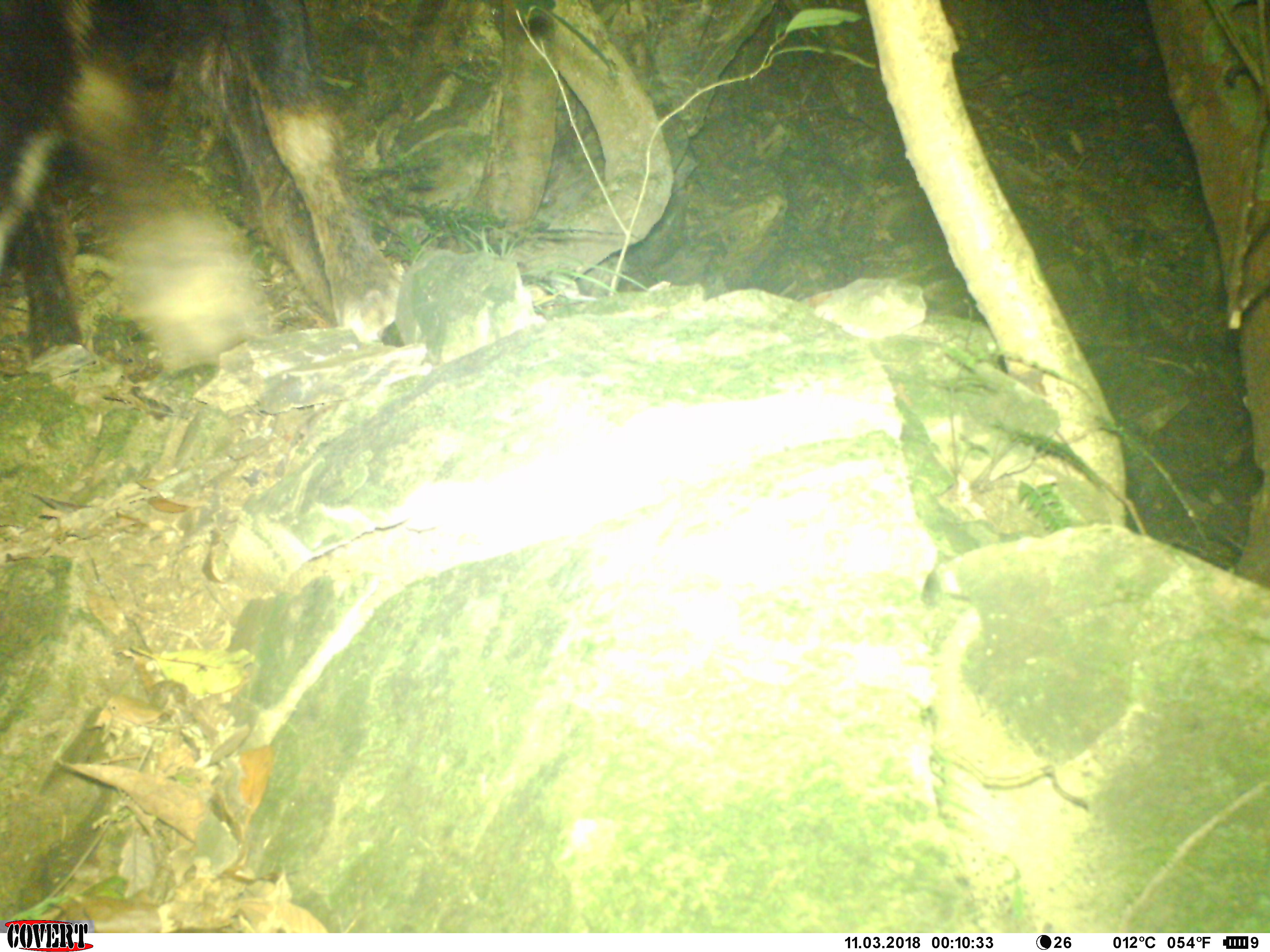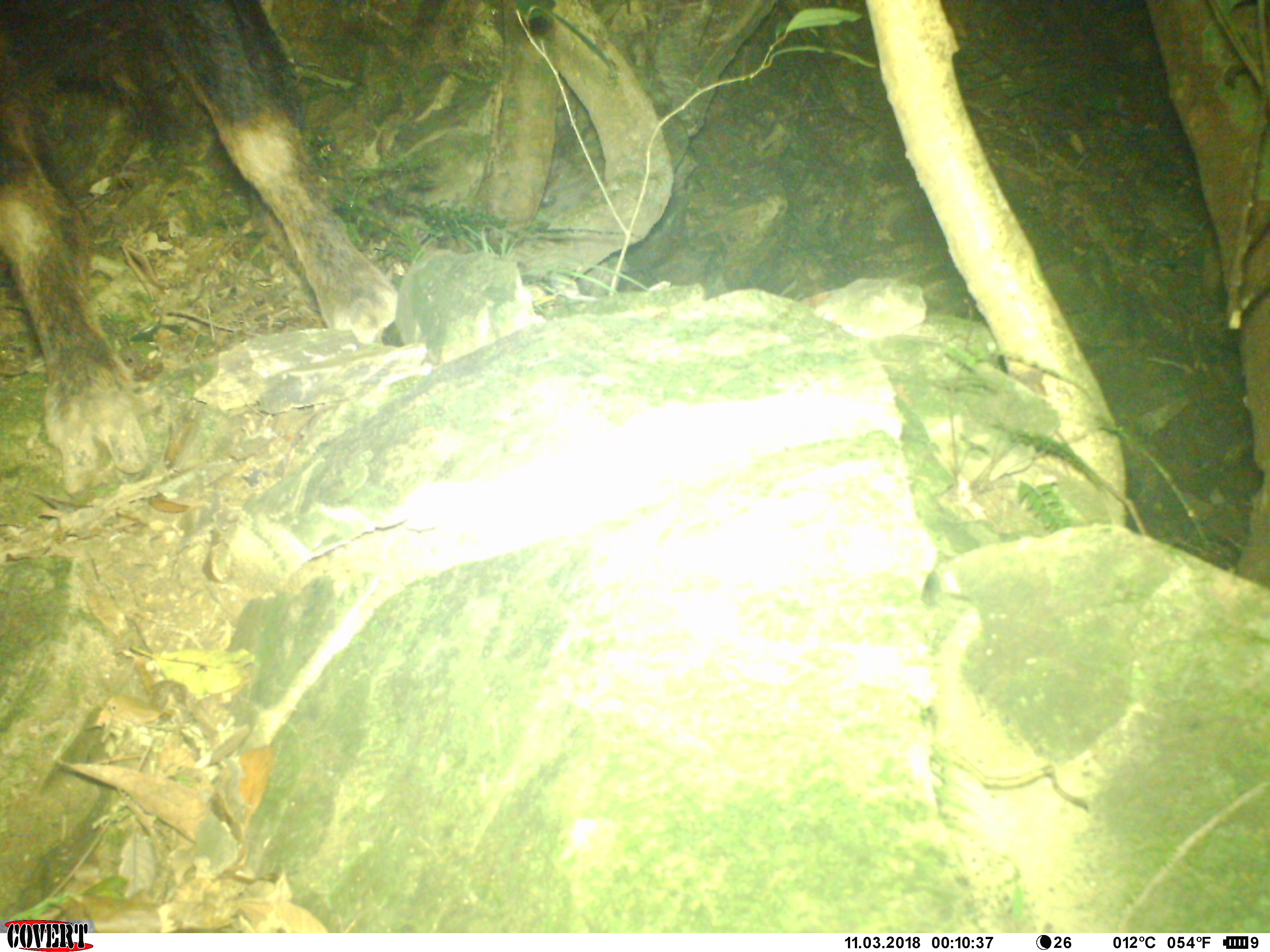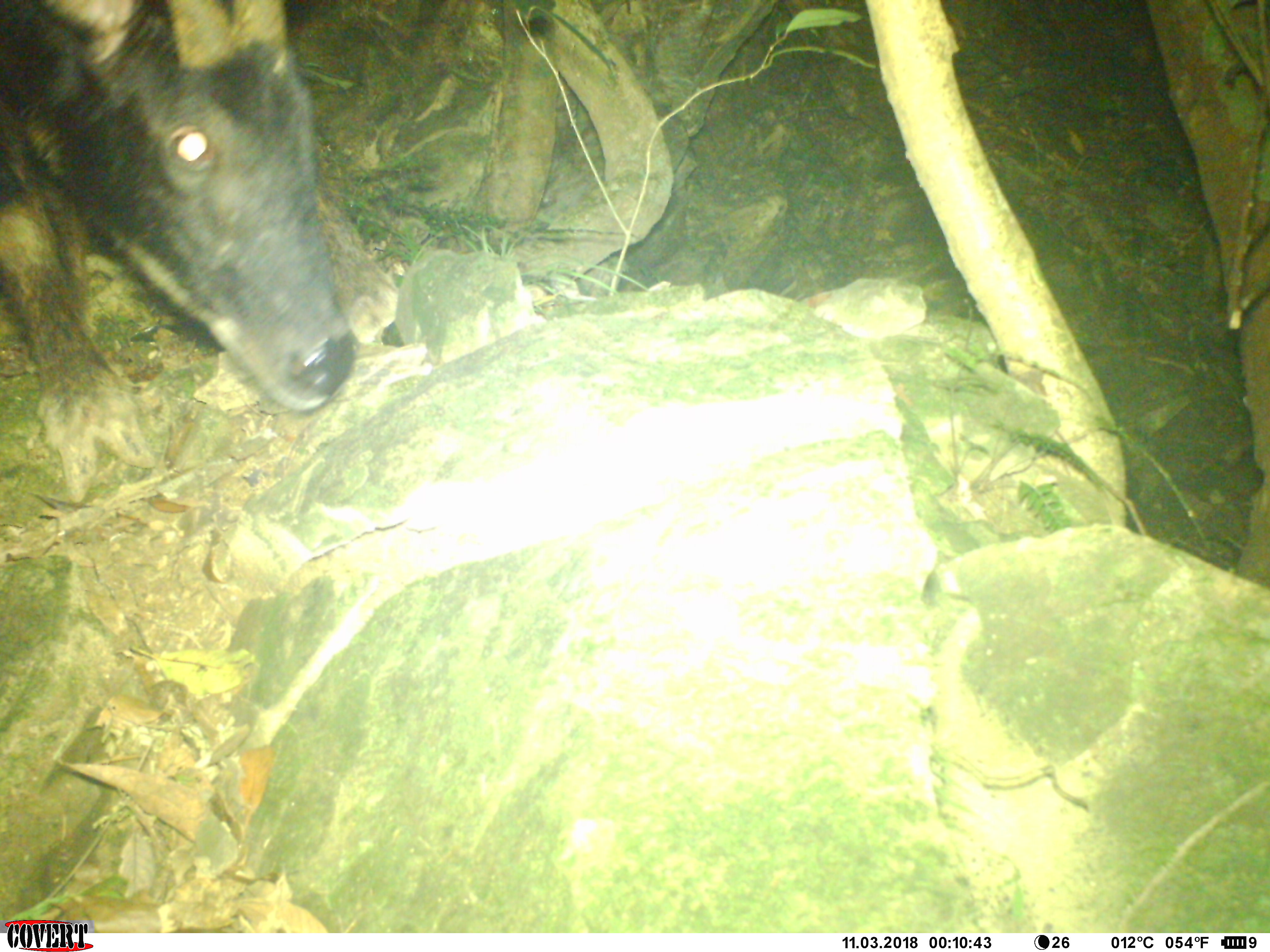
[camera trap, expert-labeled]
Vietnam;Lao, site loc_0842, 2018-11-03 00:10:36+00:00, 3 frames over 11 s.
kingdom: Animalia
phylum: Chordata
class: Mammalia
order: Artiodactyla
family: Bovidae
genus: Capricornis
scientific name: Capricornis sumatraensis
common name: chinese serow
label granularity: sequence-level